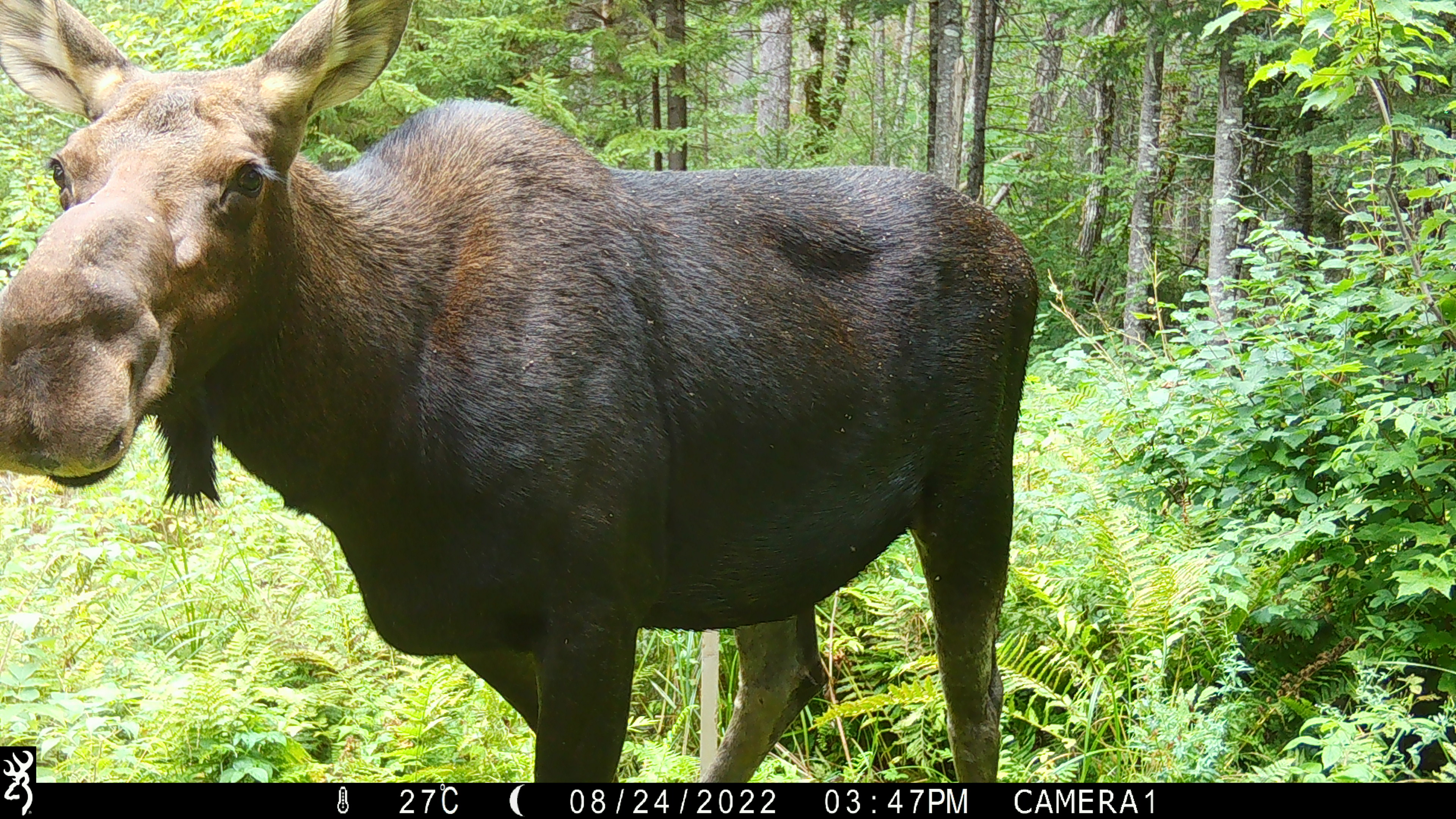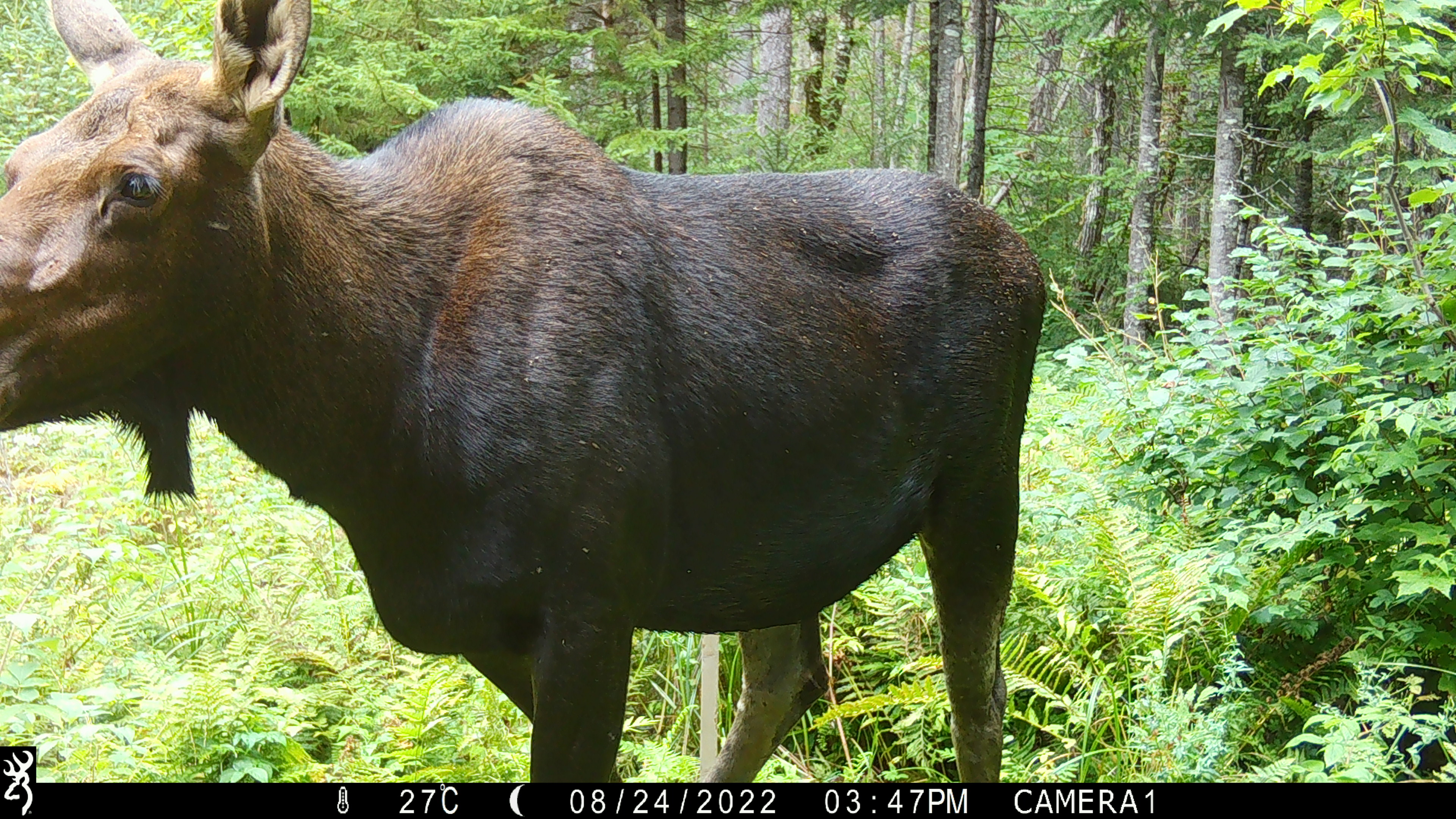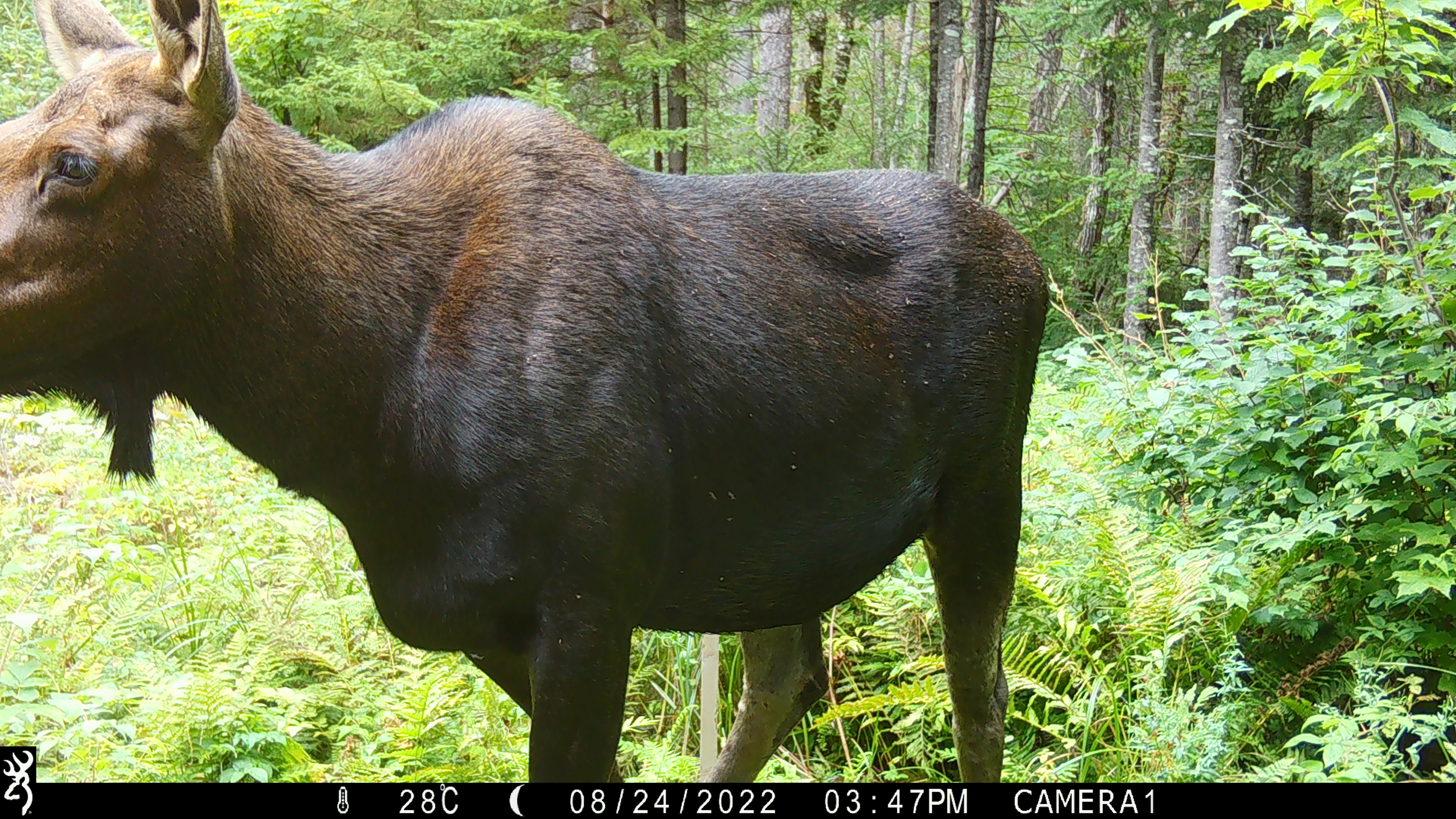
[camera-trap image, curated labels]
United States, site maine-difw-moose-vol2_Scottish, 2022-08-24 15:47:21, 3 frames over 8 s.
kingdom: Animalia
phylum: Chordata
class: Mammalia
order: Artiodactyla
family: Cervidae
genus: Alces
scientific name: Alces alces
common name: moose